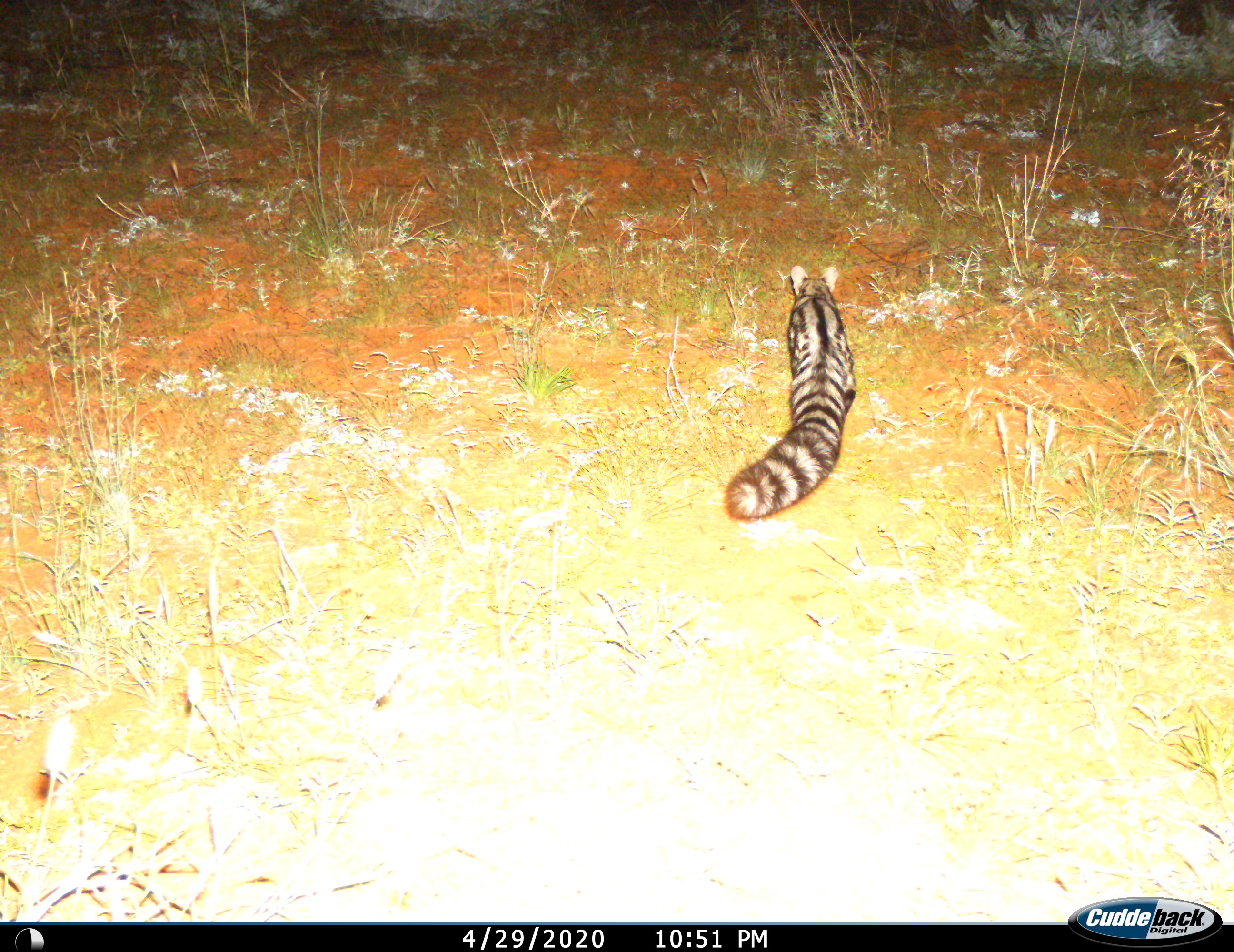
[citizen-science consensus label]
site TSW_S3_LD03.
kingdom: Animalia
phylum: Chordata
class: Mammalia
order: Carnivora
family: Viverridae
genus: Genetta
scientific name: Genetta genetta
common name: small-spotted genet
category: genetcommonsmallspotted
Genetcommonsmallspotted (small-spotted genet) (Genetta genetta), count 1. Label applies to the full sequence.